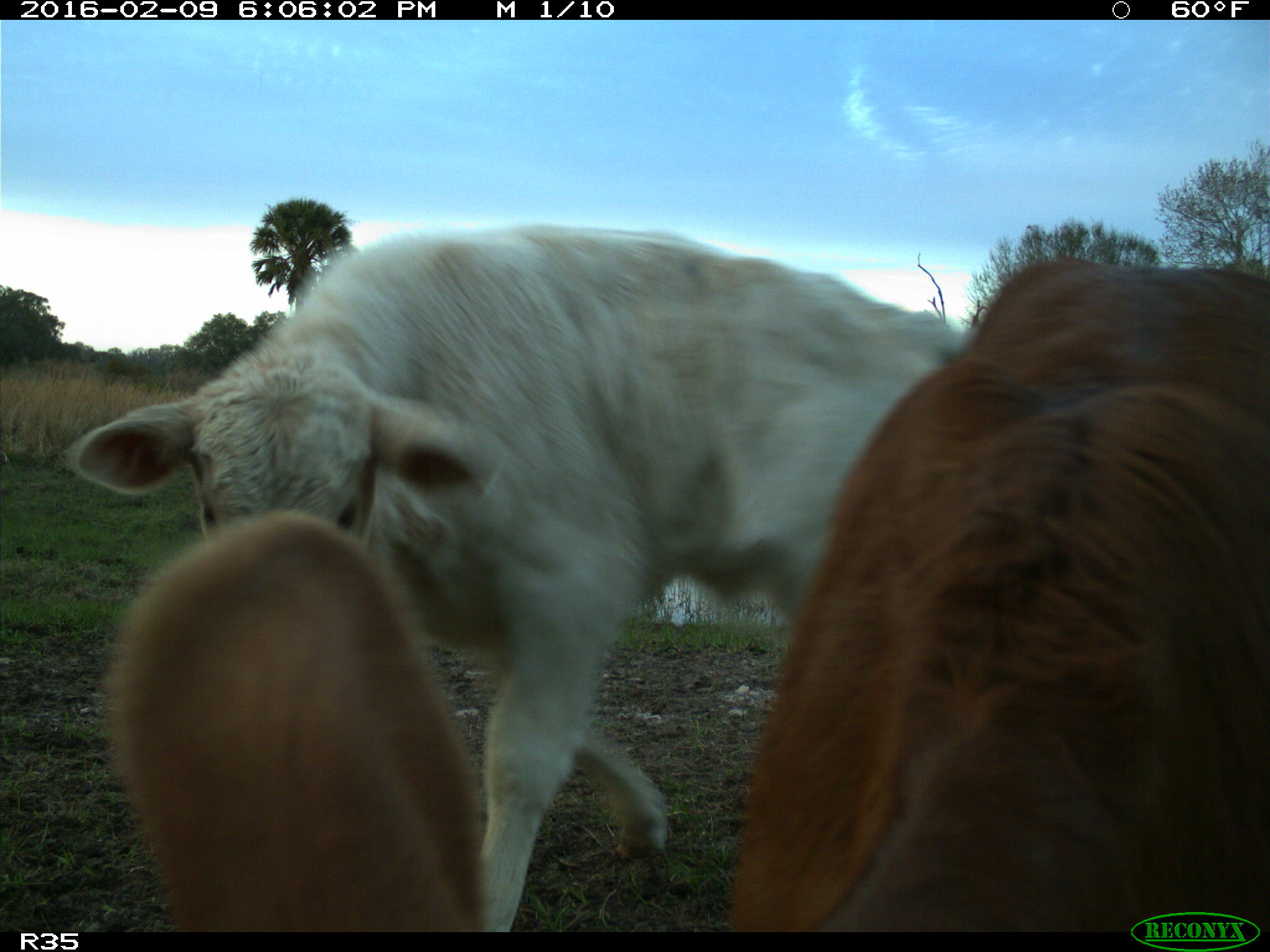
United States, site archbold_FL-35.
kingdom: Animalia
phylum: Chordata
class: Mammalia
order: Artiodactyla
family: Bovidae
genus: Bos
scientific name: Bos taurus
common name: domestic cow